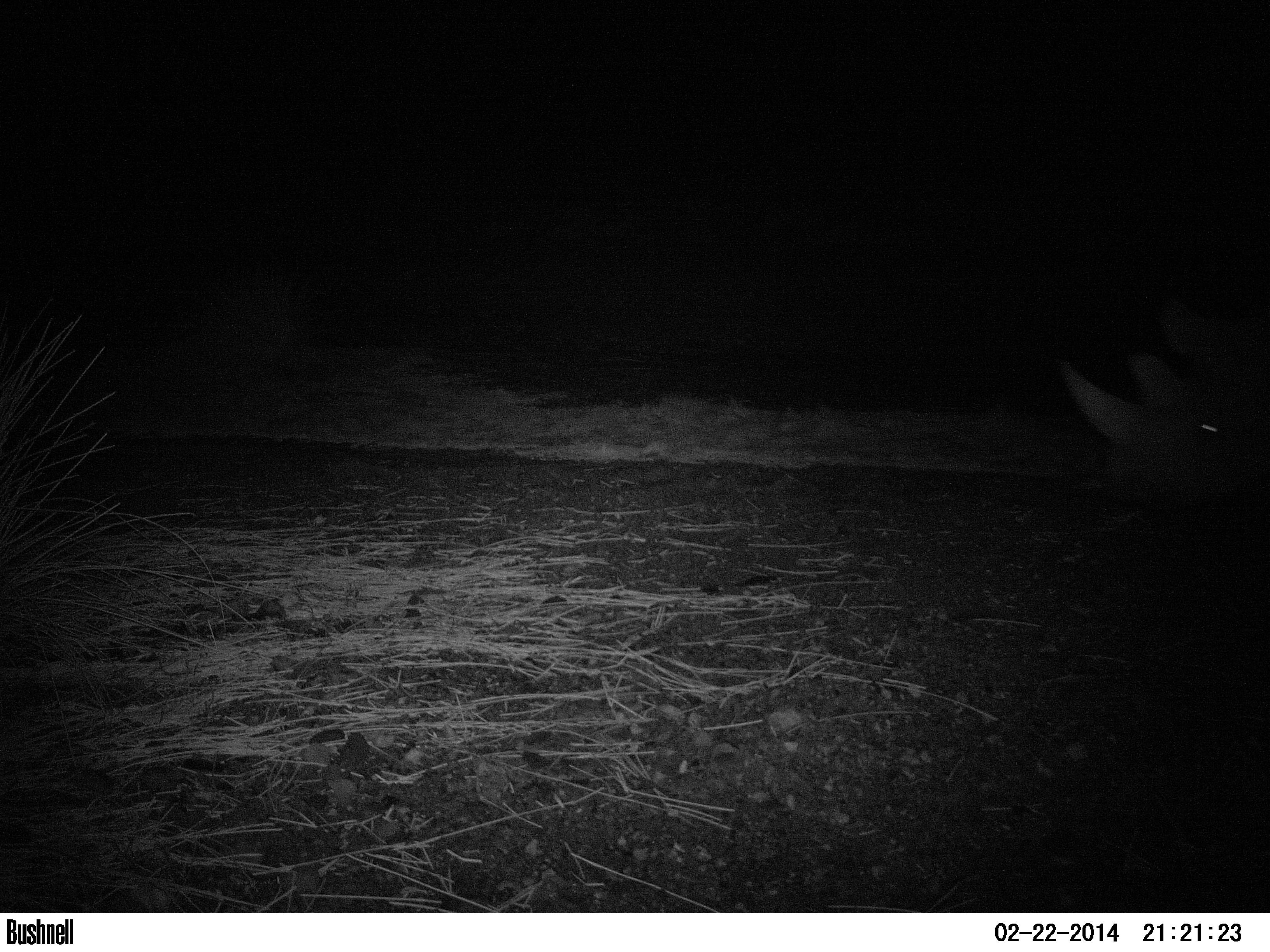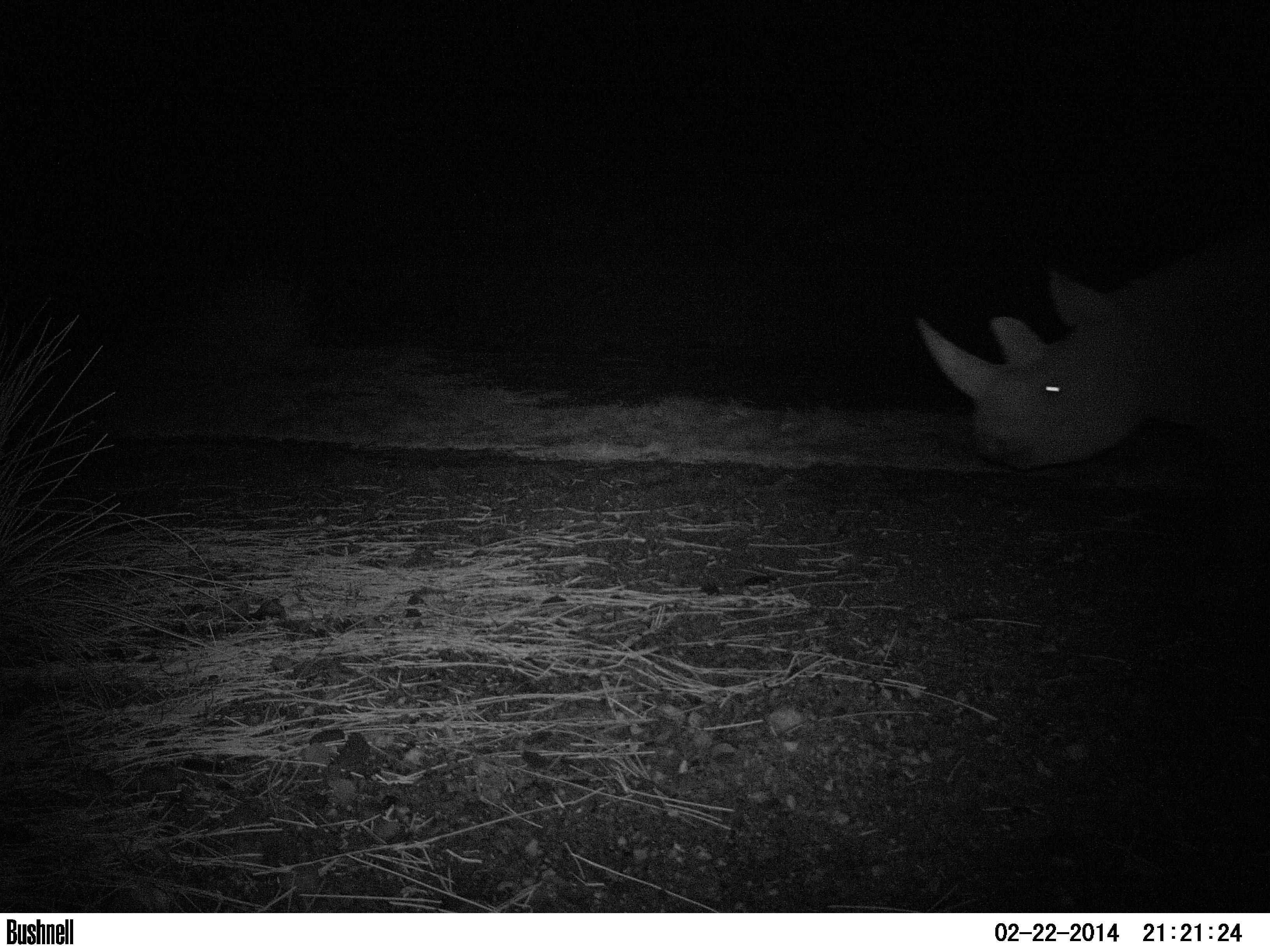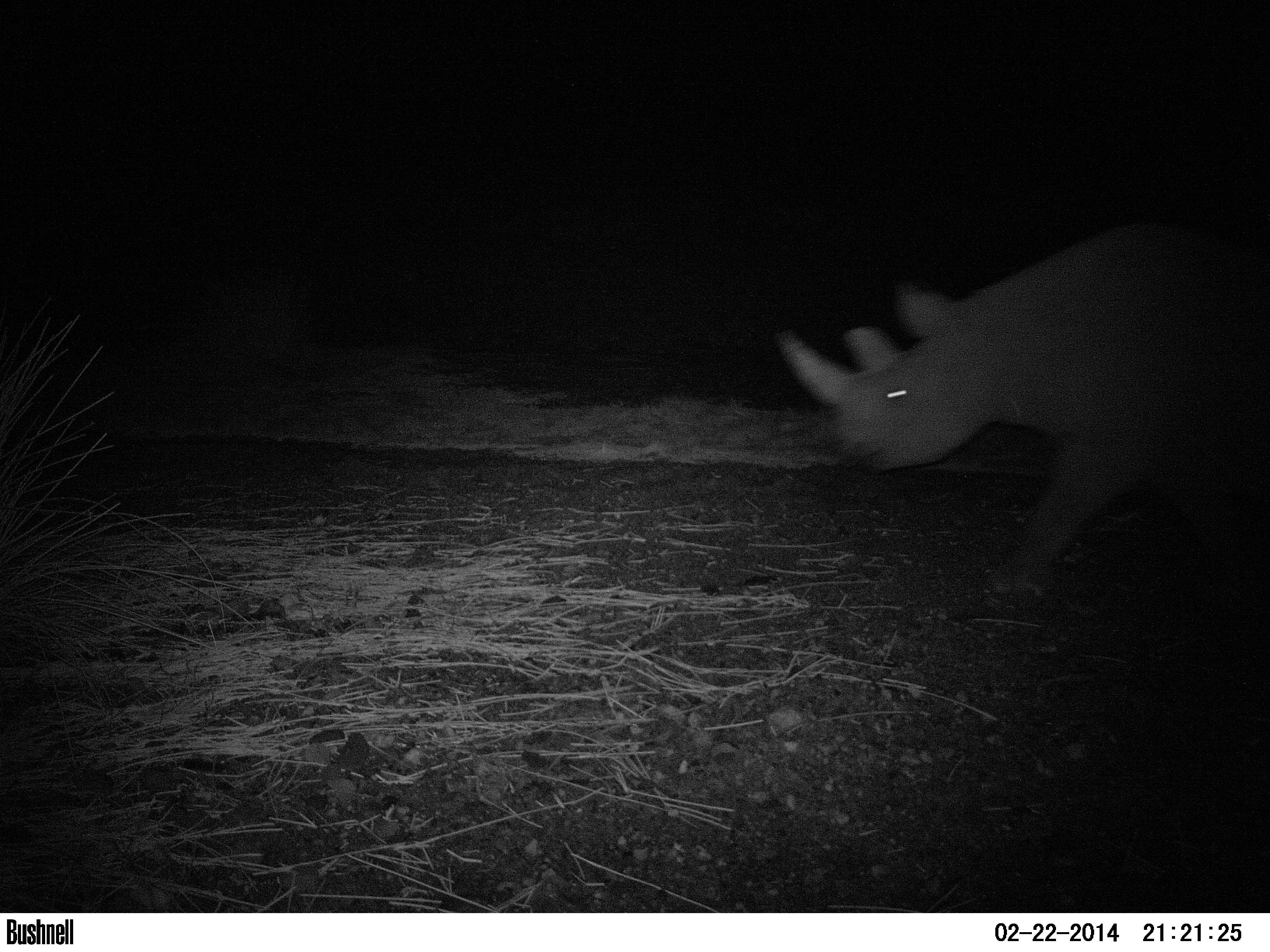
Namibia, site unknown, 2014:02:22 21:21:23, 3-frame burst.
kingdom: Animalia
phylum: Chordata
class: Mammalia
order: Perissodactyla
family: Rhinocerotidae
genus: Diceros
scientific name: Diceros bicornis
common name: black rhinoceros